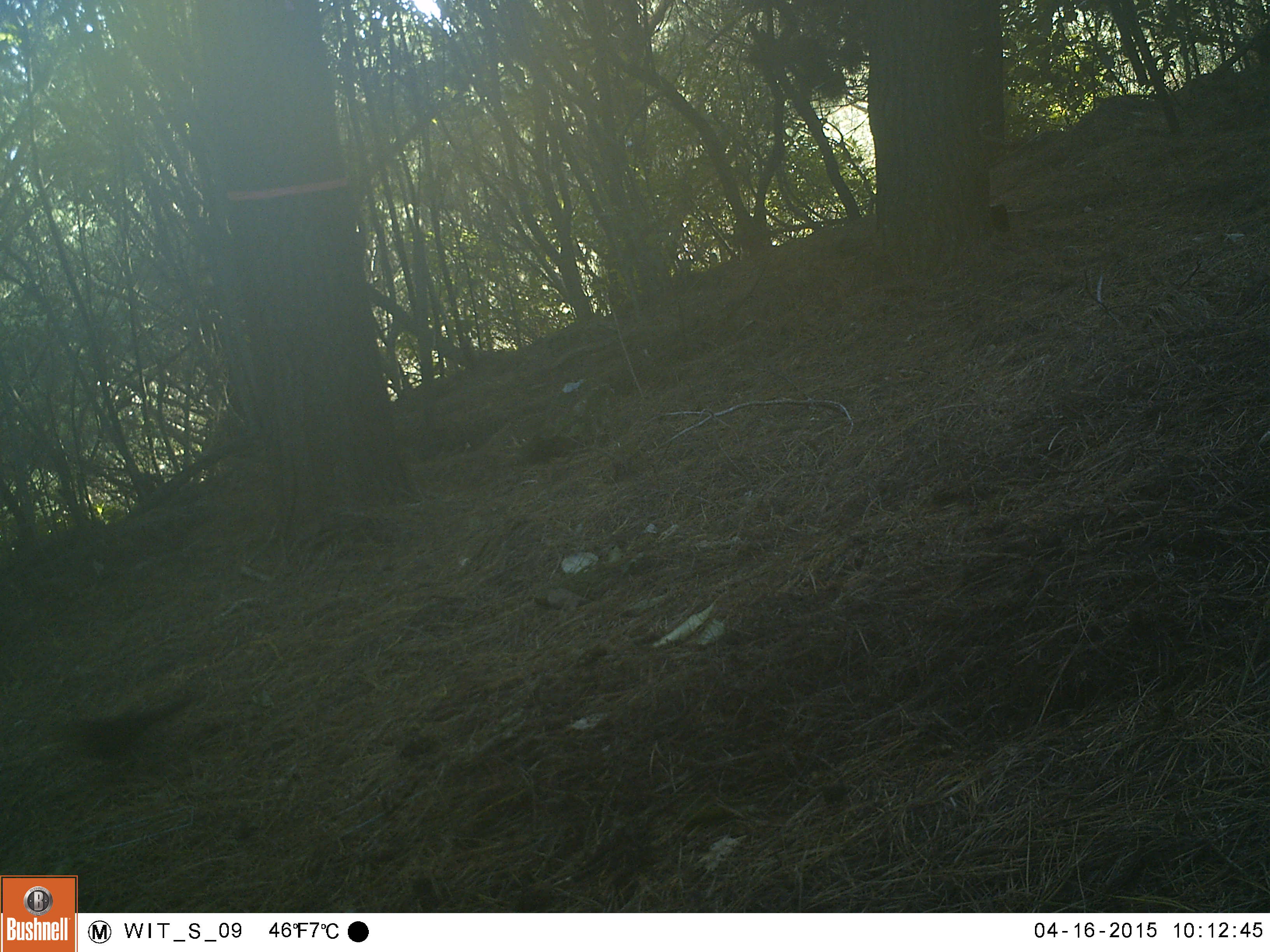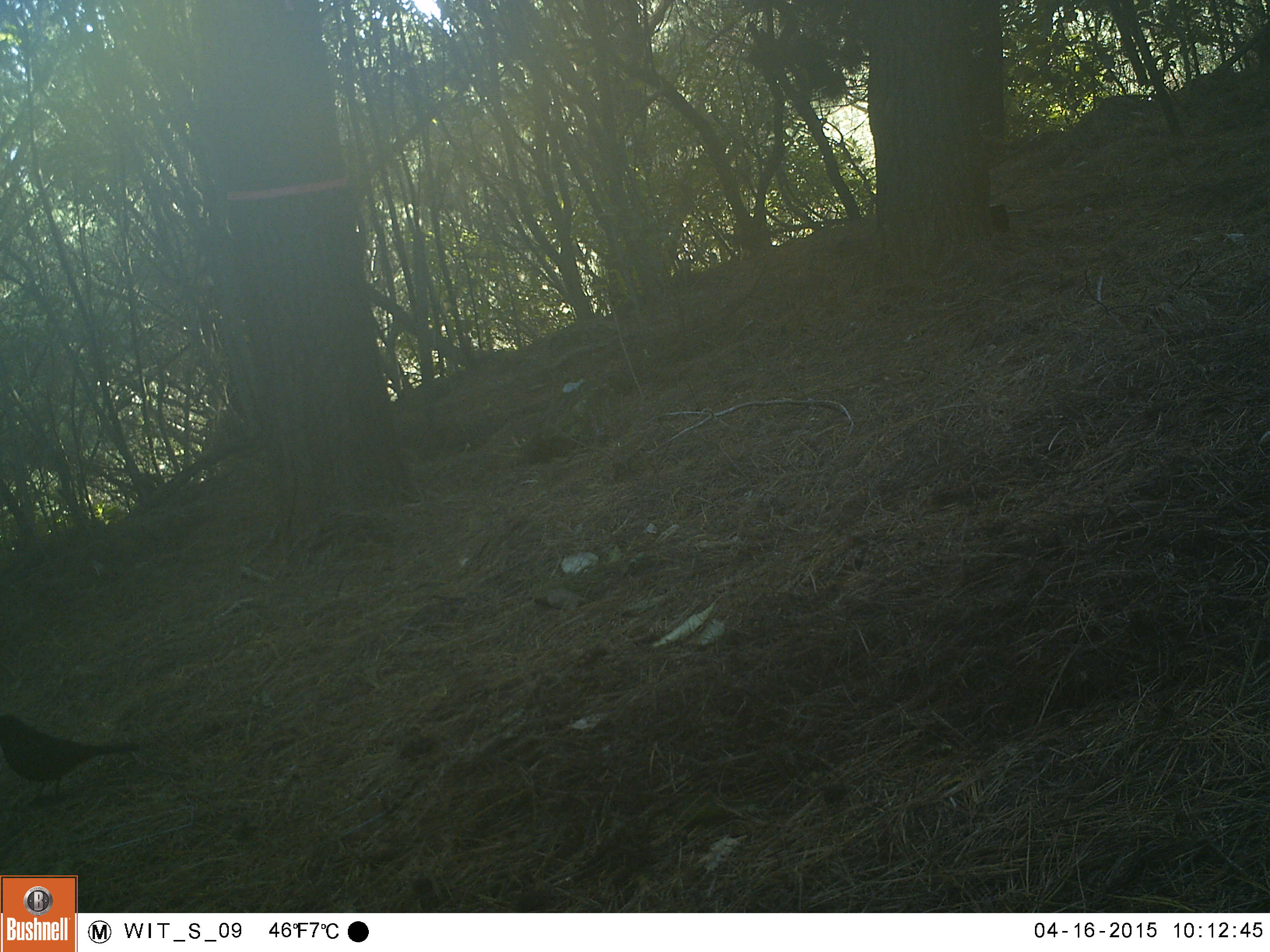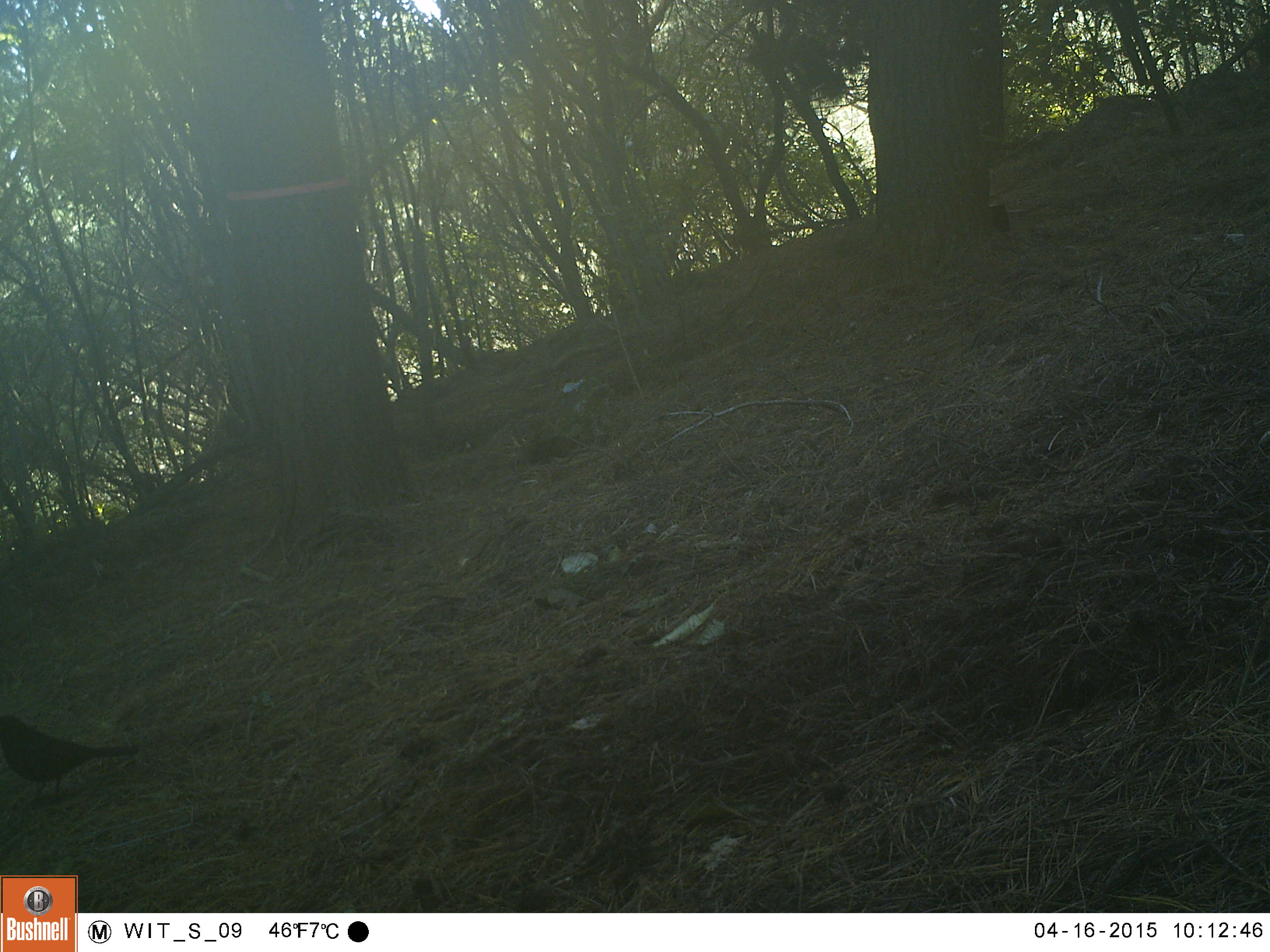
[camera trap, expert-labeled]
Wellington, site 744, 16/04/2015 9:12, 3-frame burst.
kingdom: Animalia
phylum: Chordata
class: Aves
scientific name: Aves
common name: bird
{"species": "bird (Aves)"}